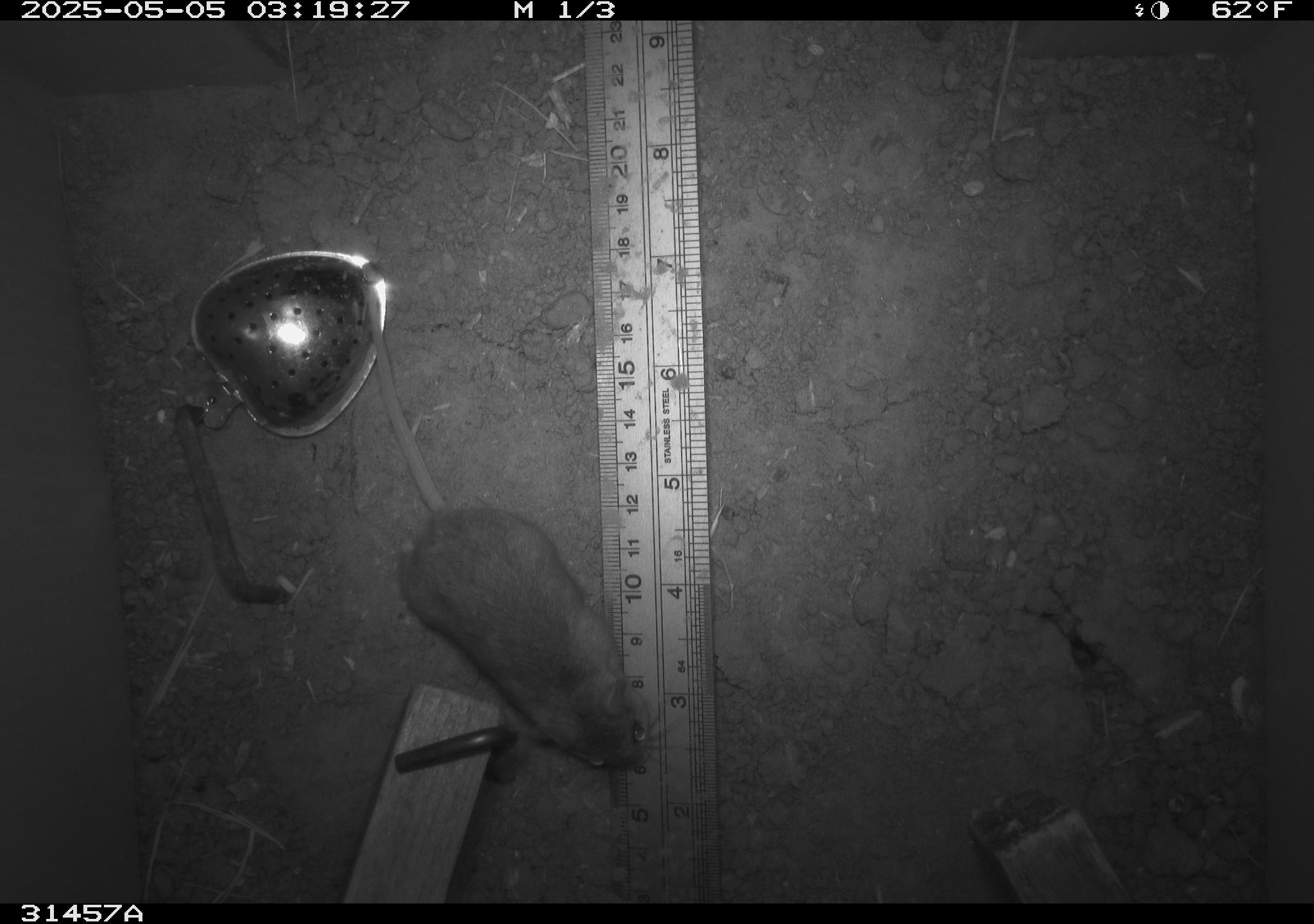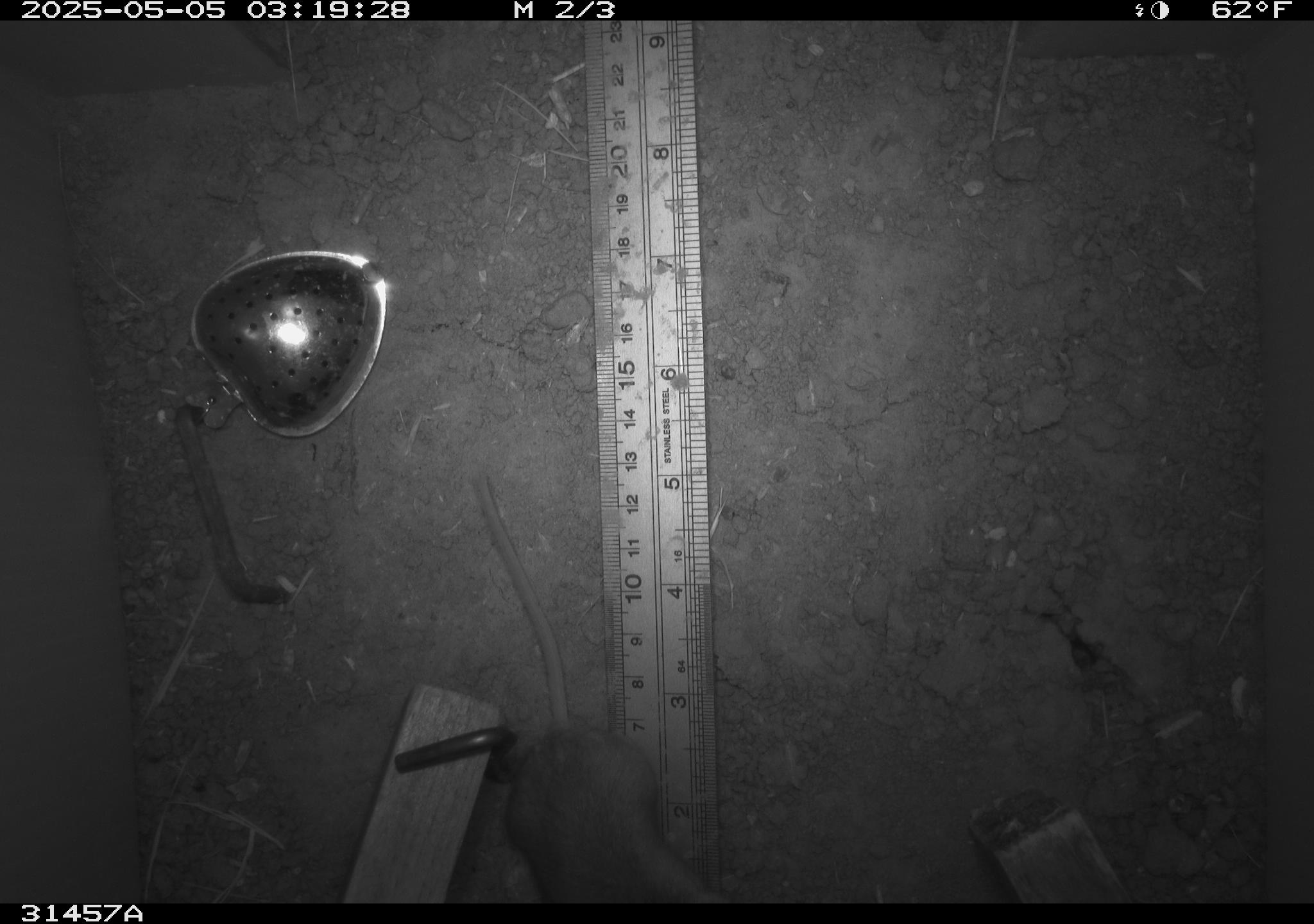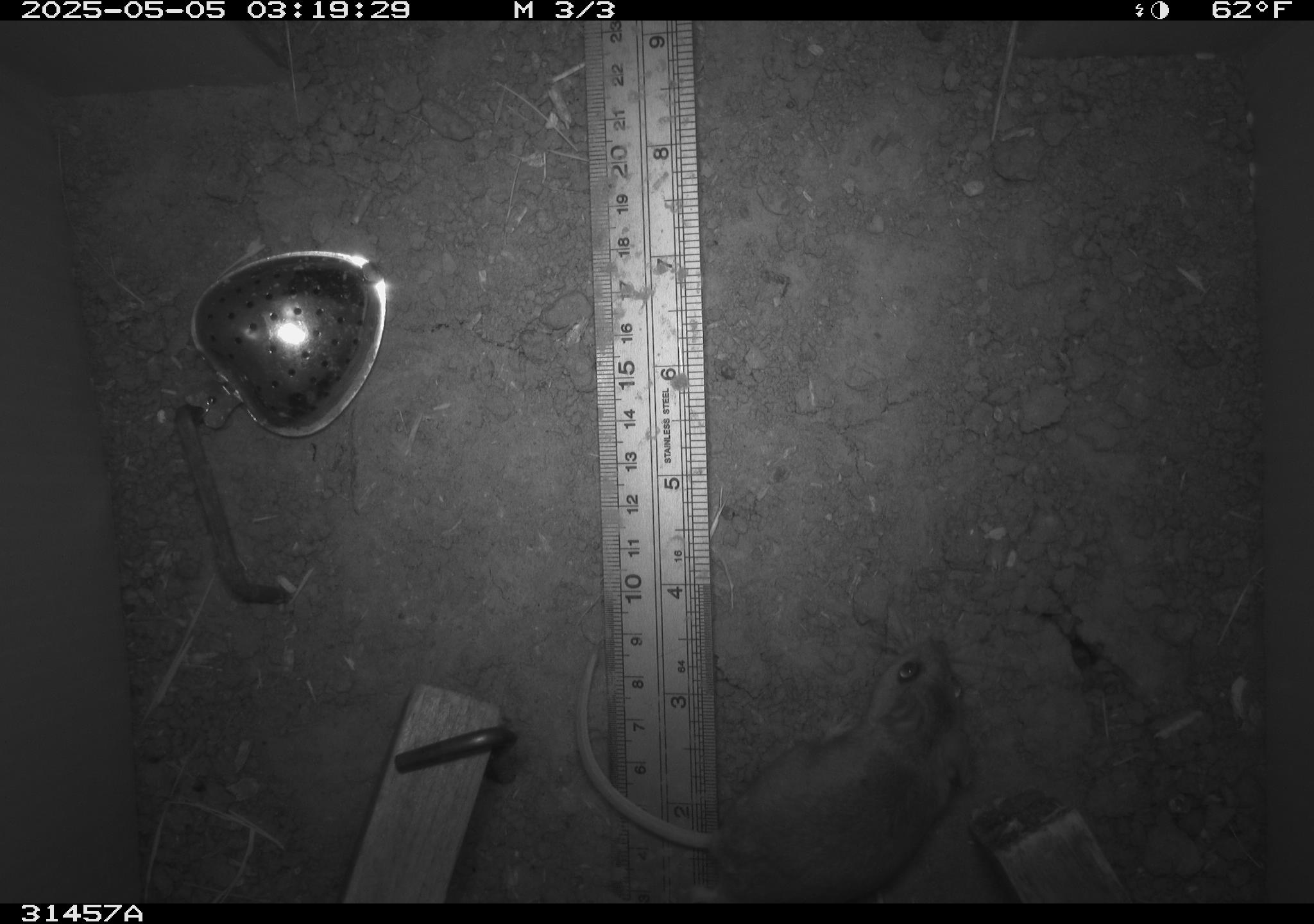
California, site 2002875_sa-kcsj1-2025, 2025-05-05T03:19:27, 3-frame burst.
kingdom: Animalia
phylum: Chordata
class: Mammalia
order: Rodentia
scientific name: Rodentia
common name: rodent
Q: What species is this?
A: Rodent (Rodentia).